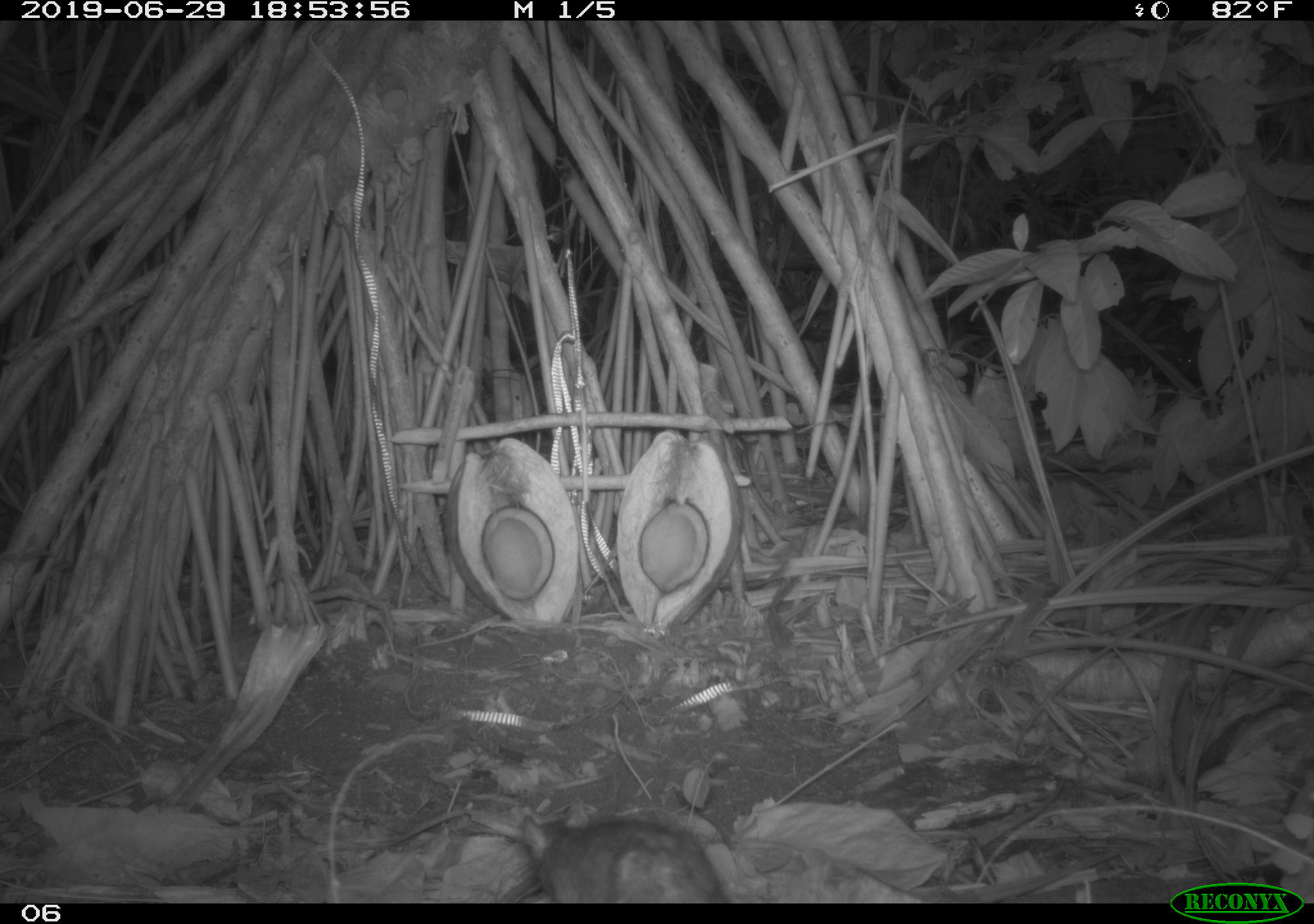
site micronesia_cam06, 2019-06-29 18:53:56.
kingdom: Animalia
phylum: Chordata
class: Mammalia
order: Rodentia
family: Muridae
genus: Rattus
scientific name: Rattus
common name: rat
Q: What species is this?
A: Rat (Rattus).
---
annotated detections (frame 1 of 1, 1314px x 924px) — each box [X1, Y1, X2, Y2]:
rat: [518, 810, 730, 903]